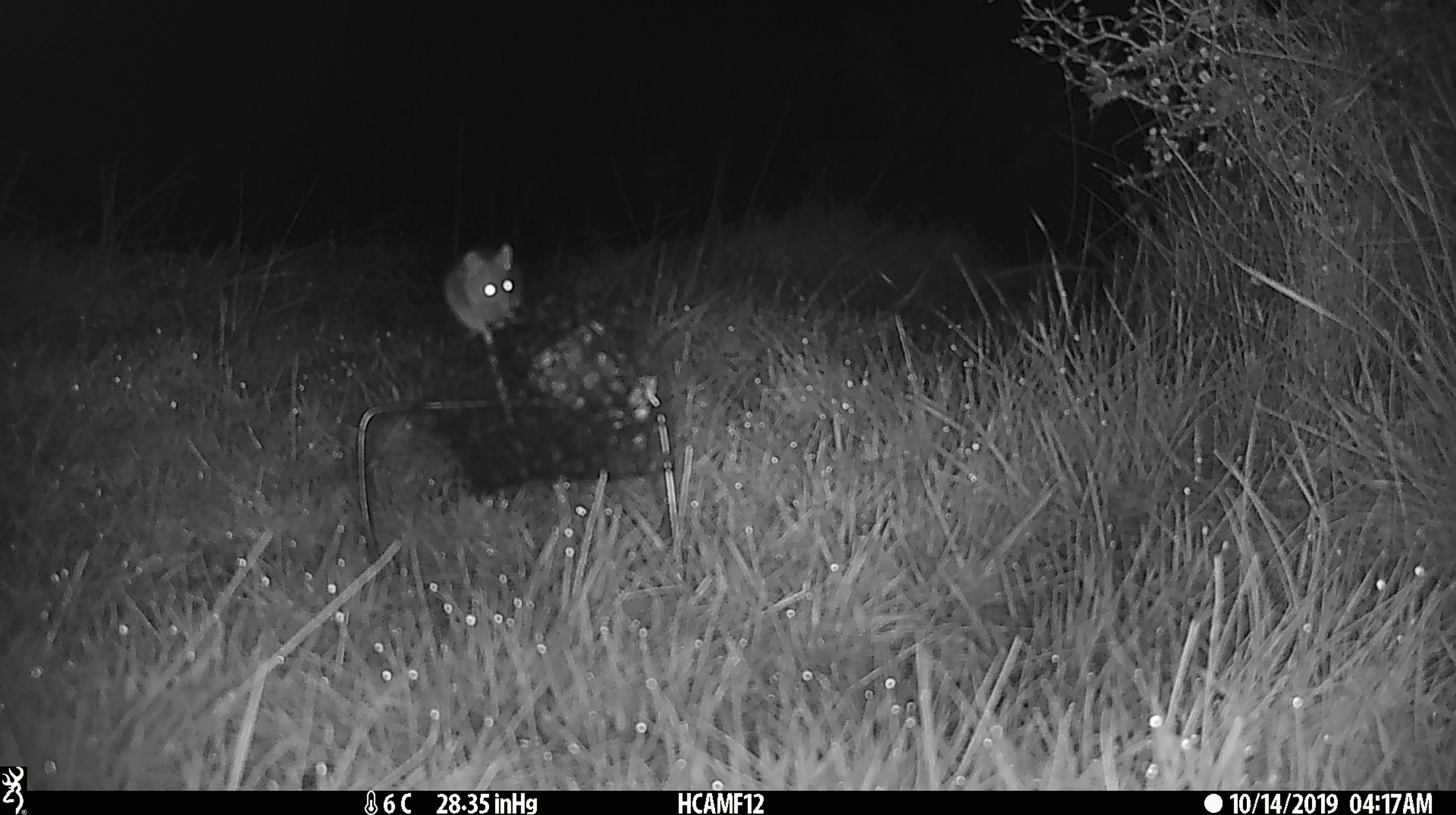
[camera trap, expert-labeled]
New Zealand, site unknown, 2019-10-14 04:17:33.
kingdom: Animalia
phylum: Chordata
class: Mammalia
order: Rodentia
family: Muridae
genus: Mus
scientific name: Mus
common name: mouse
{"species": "mouse (Mus)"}